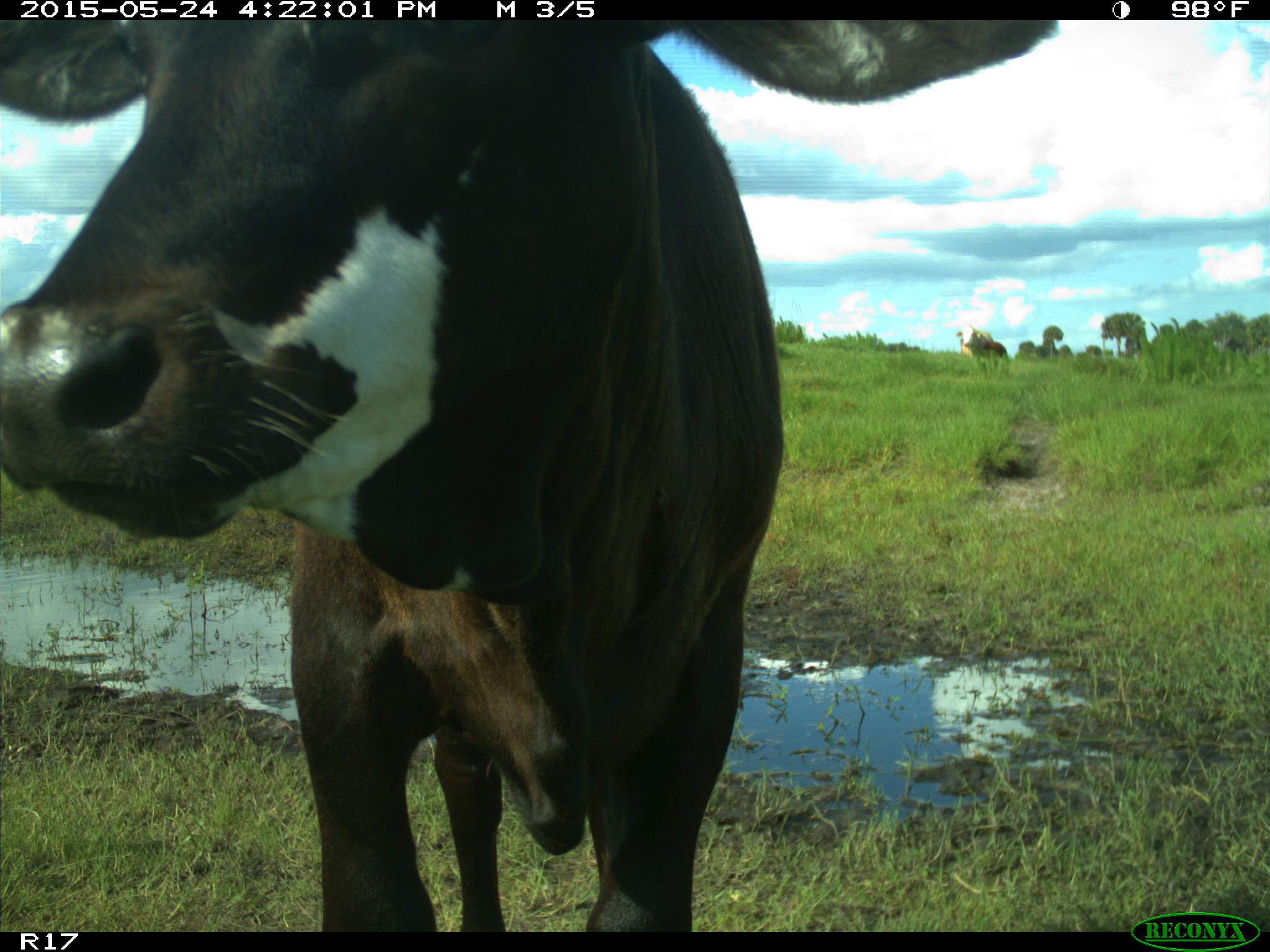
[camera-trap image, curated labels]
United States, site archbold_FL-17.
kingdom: Animalia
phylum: Chordata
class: Mammalia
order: Artiodactyla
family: Bovidae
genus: Bos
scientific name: Bos taurus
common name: domestic cow